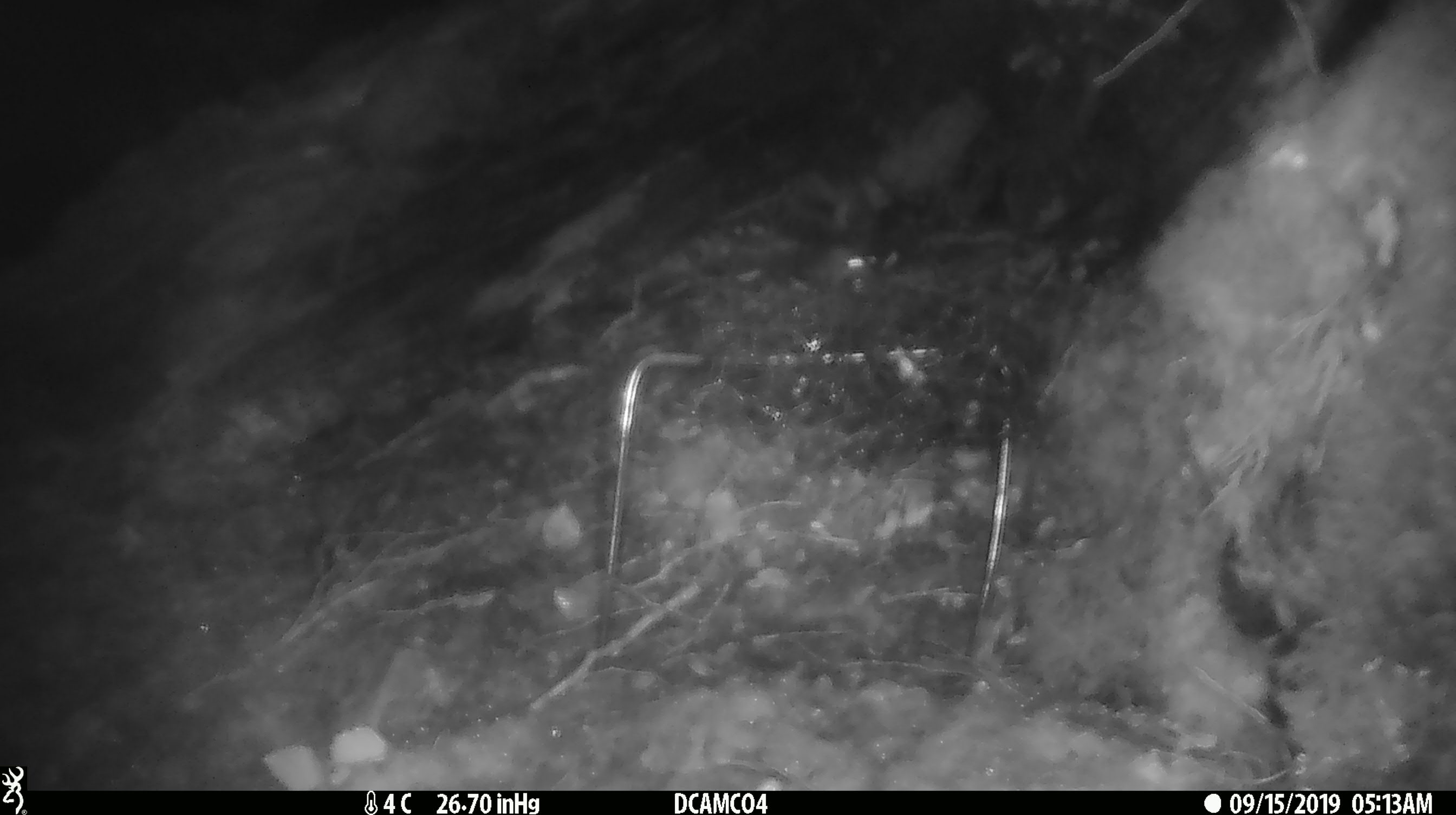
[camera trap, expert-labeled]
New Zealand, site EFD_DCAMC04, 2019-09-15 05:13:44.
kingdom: Animalia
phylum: Chordata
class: Mammalia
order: Rodentia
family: Muridae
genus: Mus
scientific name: Mus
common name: mouse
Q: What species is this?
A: Mouse (Mus).